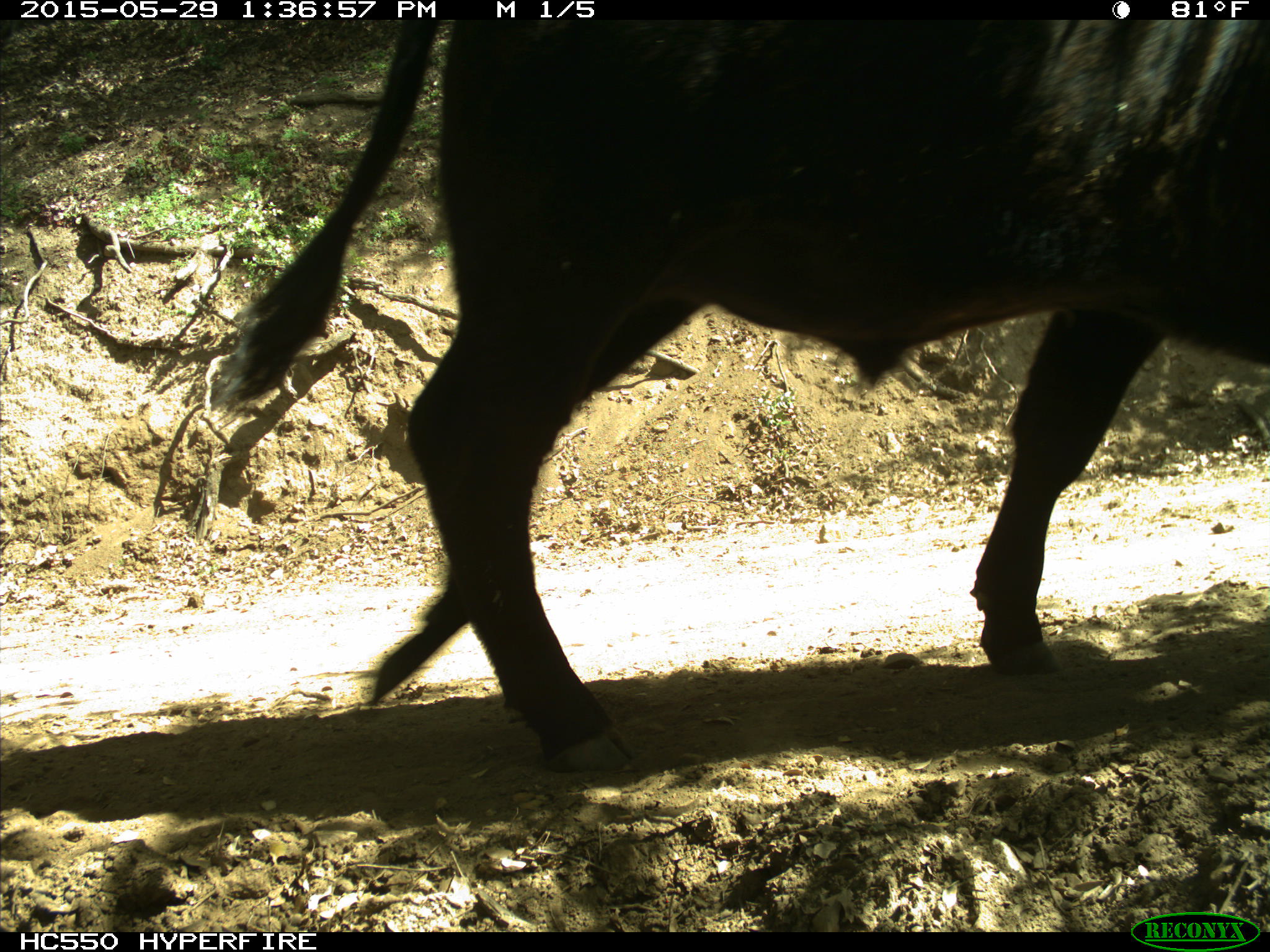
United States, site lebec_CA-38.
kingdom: Animalia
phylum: Chordata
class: Mammalia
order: Artiodactyla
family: Bovidae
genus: Bos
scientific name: Bos taurus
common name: domestic cow